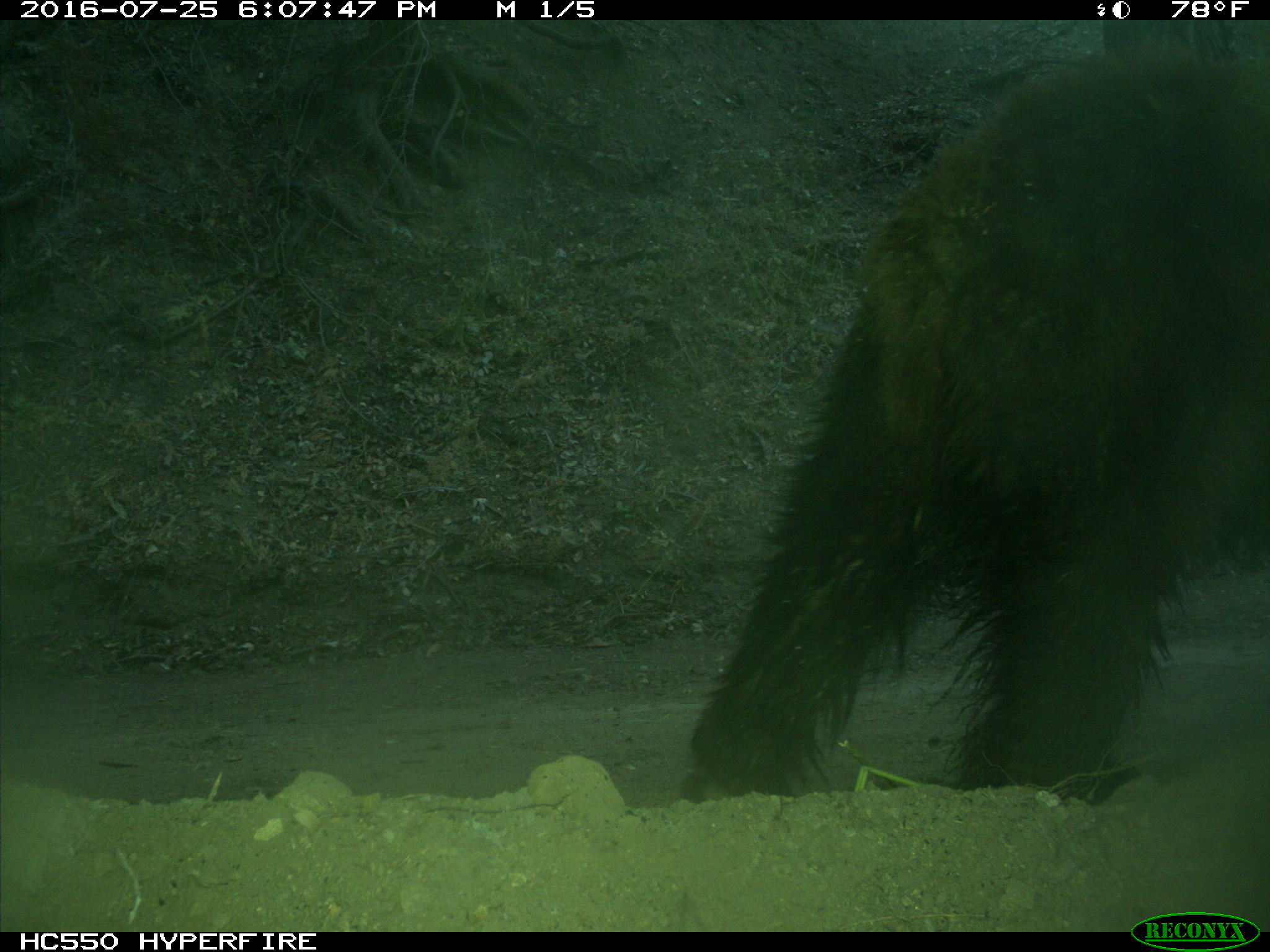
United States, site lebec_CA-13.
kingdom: Animalia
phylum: Chordata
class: Mammalia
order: Carnivora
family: Ursidae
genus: Ursus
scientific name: Ursus americanus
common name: american black bear